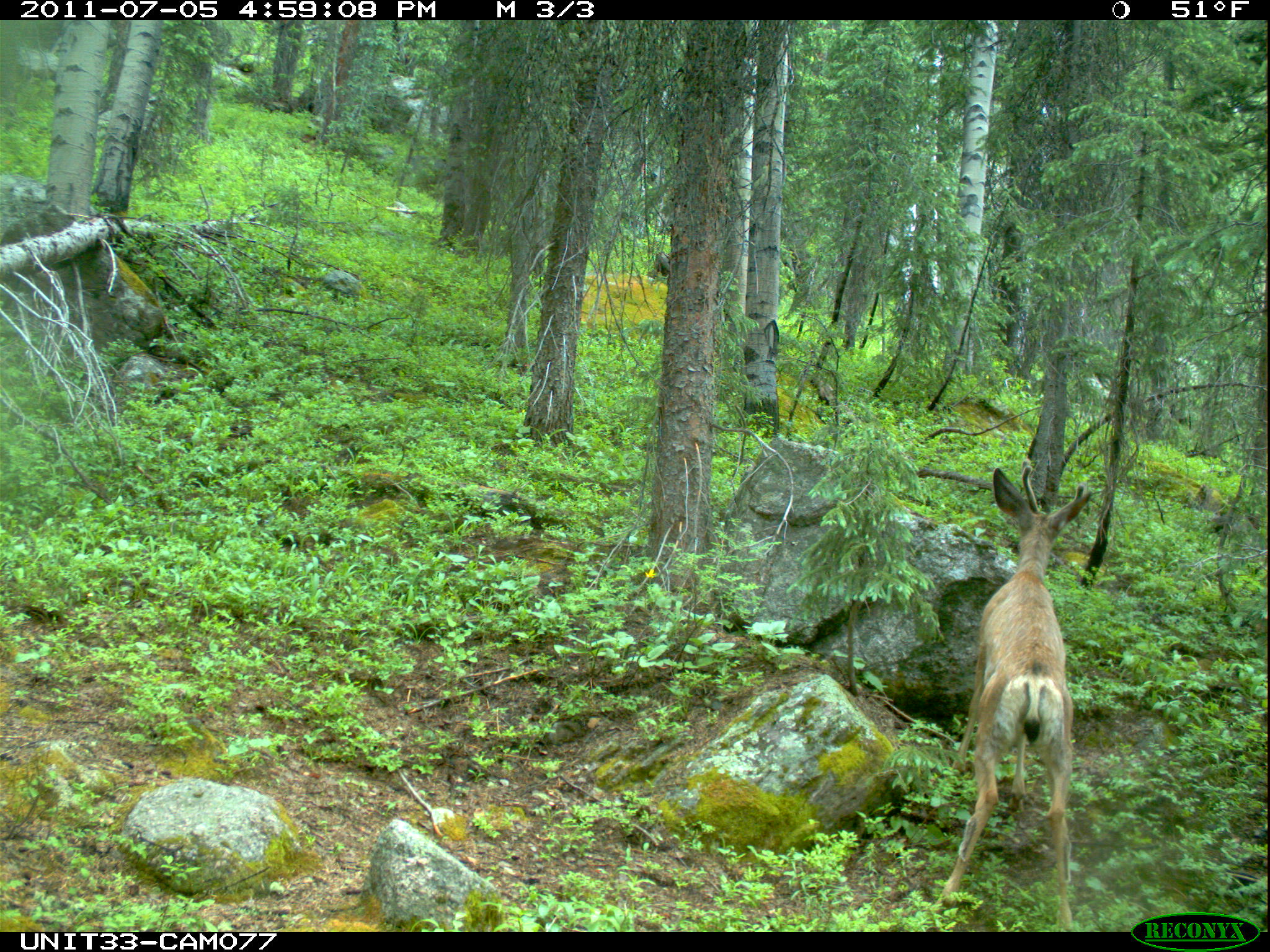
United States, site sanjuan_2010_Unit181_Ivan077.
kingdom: Animalia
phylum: Chordata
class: Mammalia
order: Artiodactyla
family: Cervidae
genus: Odocoileus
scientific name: Odocoileus hemionus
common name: mule deer